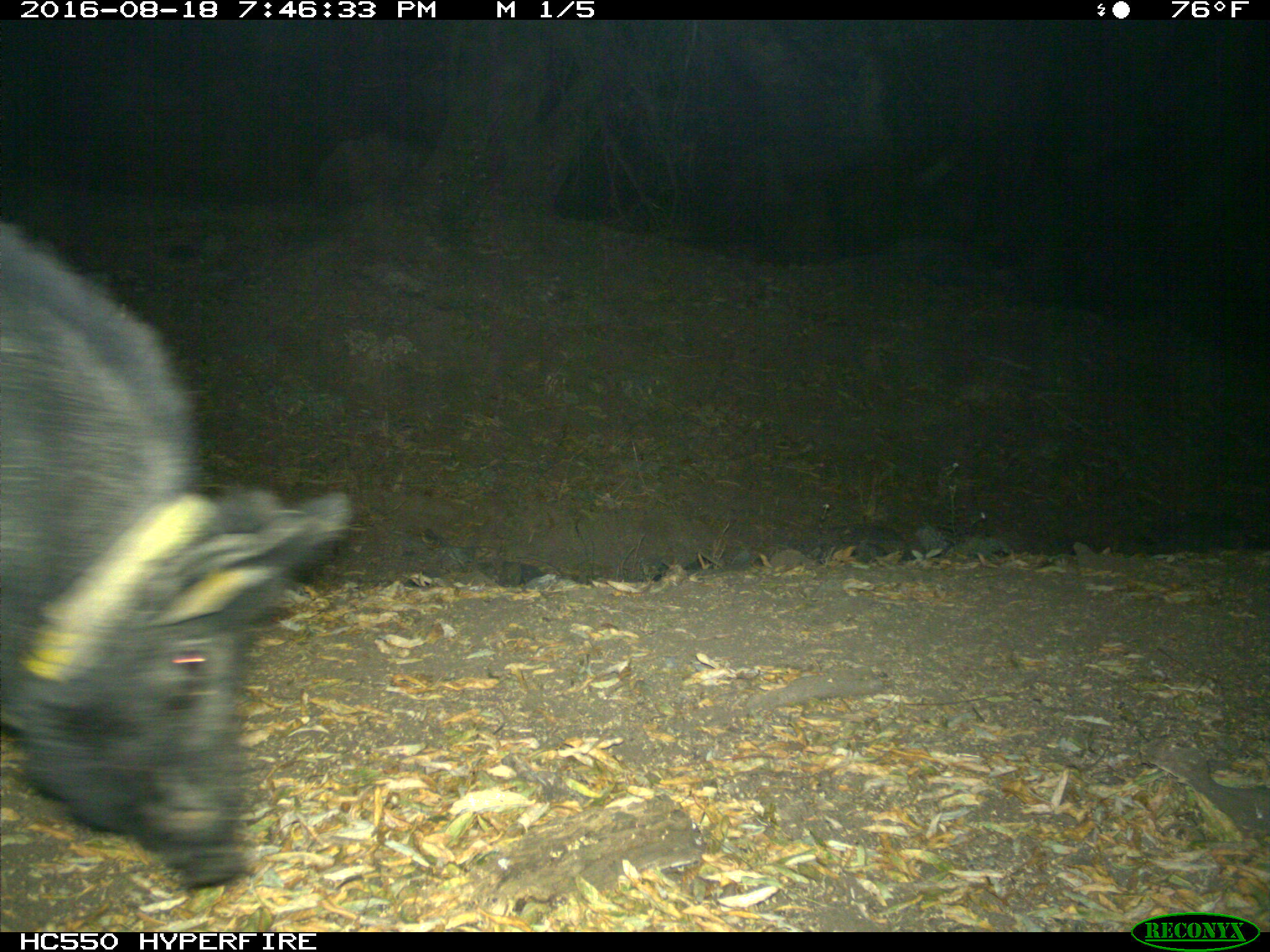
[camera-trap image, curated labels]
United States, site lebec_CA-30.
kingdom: Animalia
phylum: Chordata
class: Mammalia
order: Artiodactyla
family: Suidae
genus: Sus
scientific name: Sus scrofa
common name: wild boar